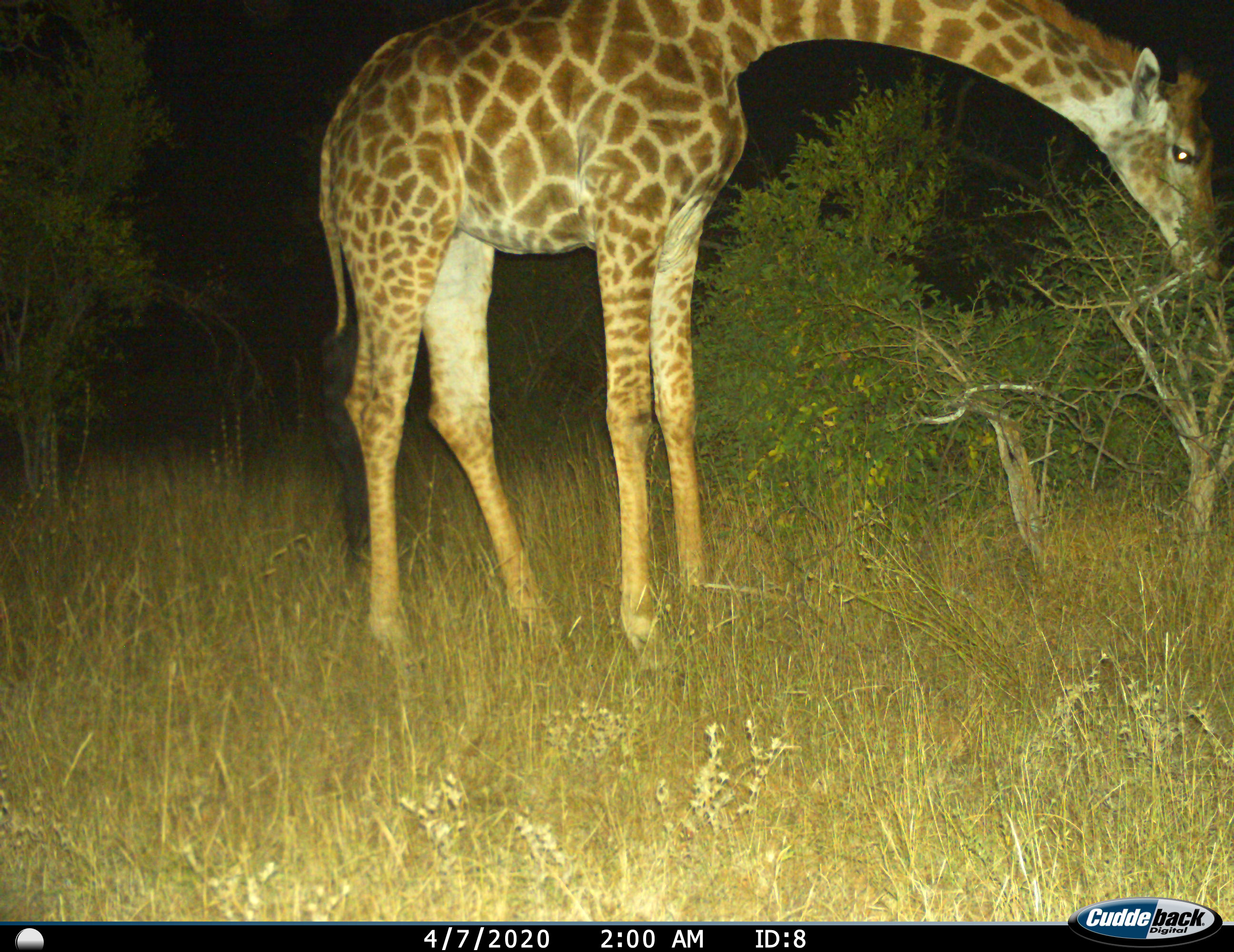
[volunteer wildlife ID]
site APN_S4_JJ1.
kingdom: Animalia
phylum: Chordata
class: Mammalia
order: Artiodactyla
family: Giraffidae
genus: Giraffa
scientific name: Giraffa camelopardalis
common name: giraffe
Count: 1.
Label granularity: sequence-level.